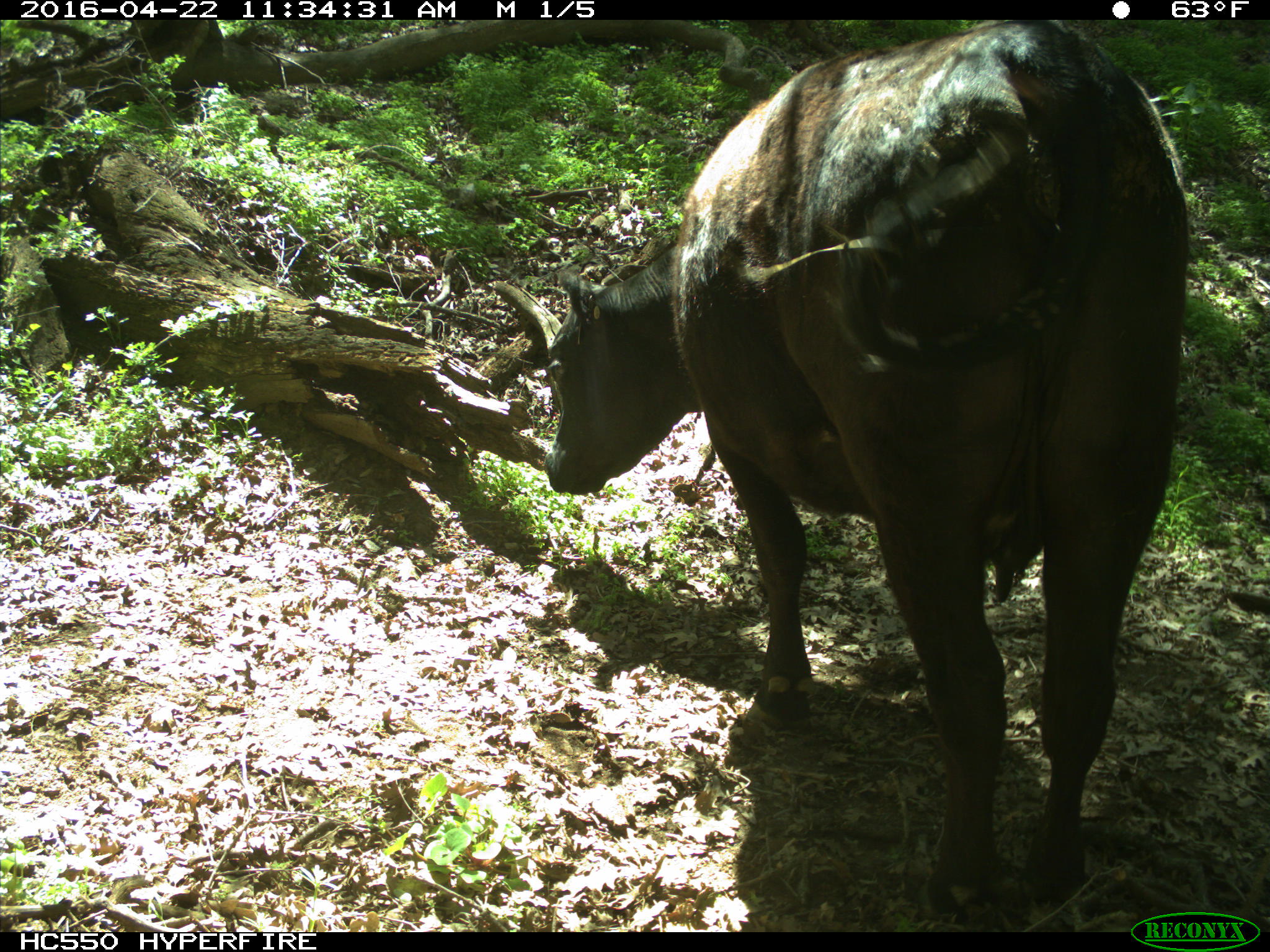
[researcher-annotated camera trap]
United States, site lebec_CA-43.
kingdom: Animalia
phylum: Chordata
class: Mammalia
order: Artiodactyla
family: Bovidae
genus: Bos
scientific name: Bos taurus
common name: domestic cow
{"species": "Bos taurus (domestic cow)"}